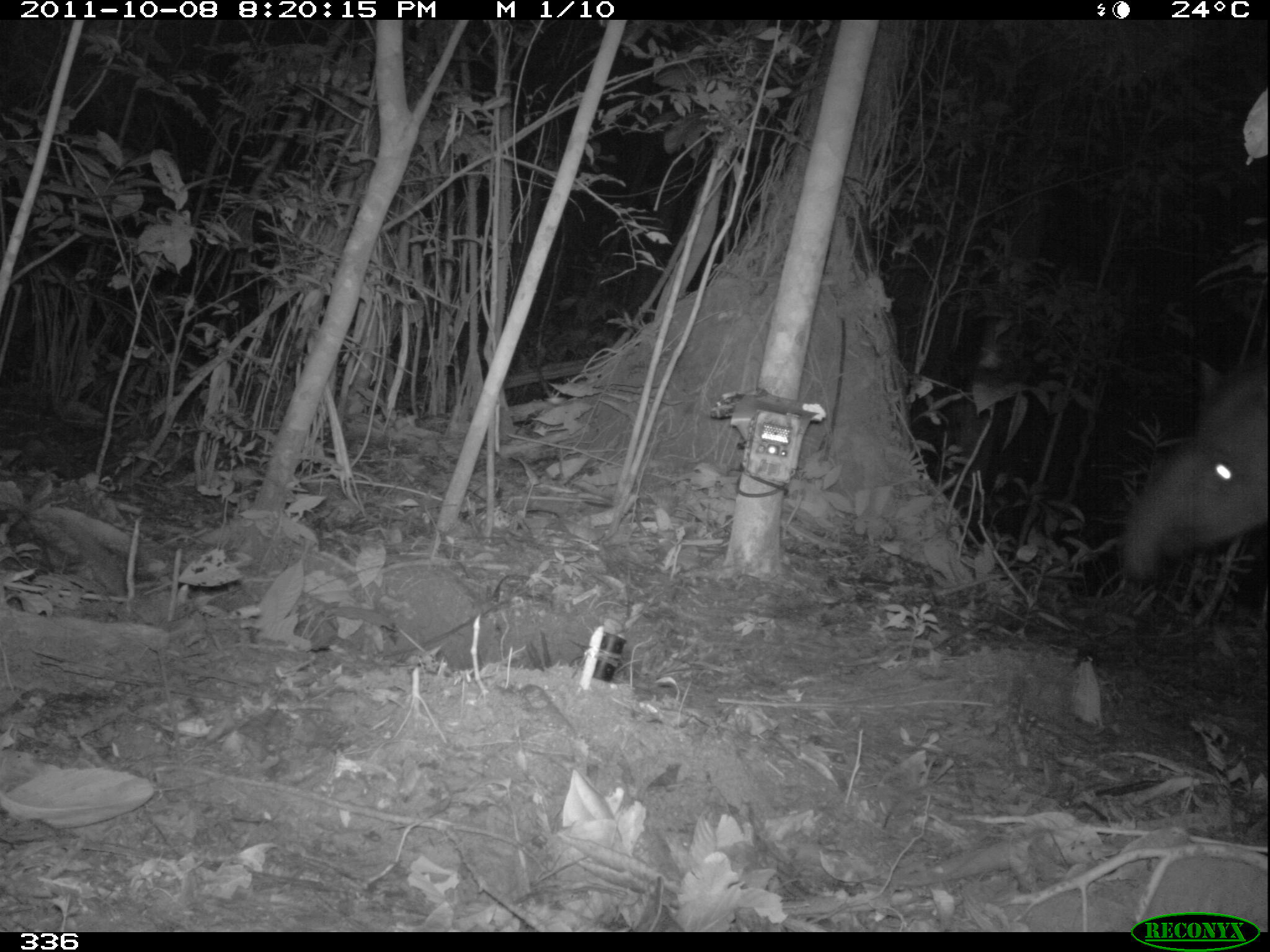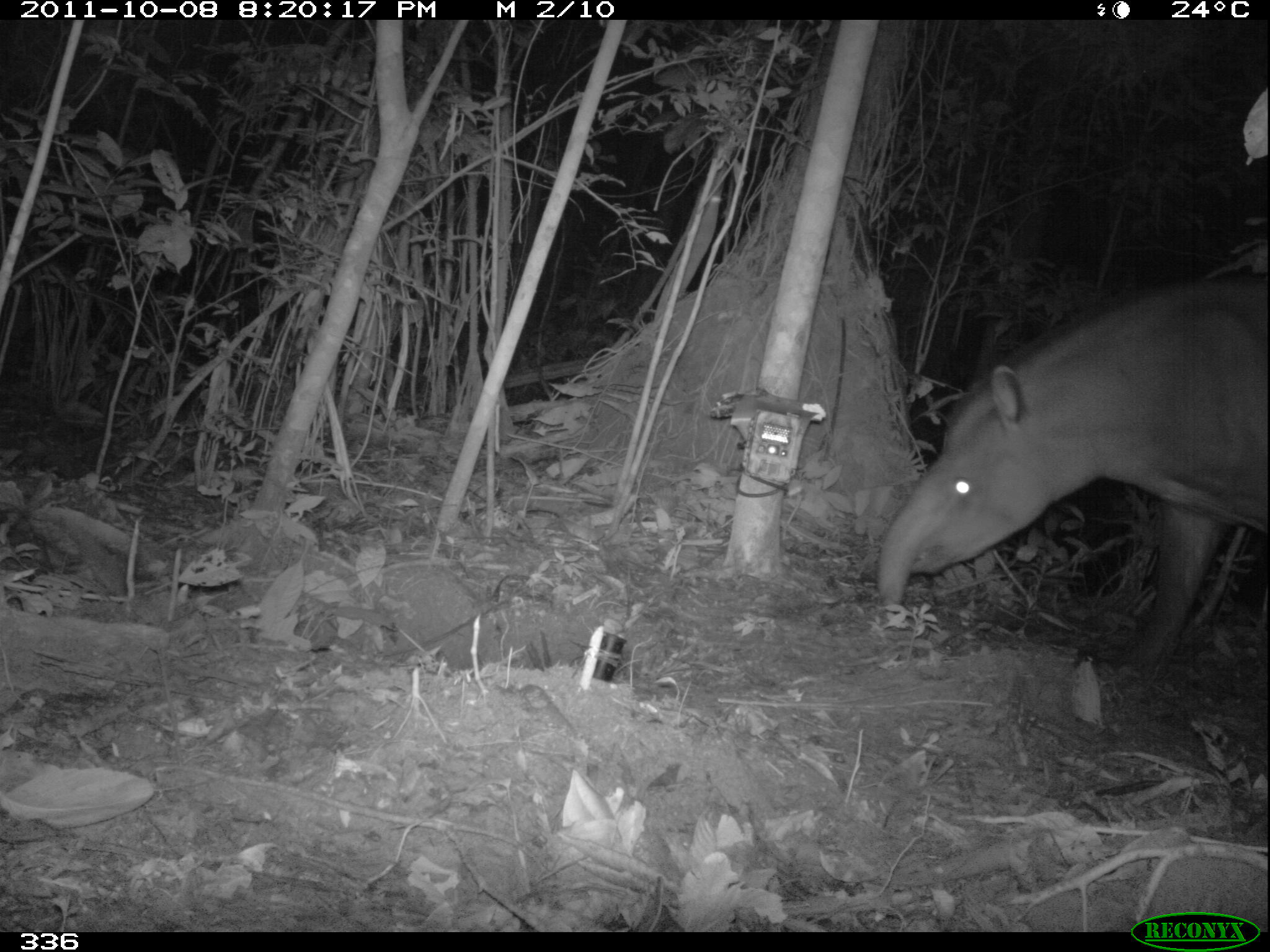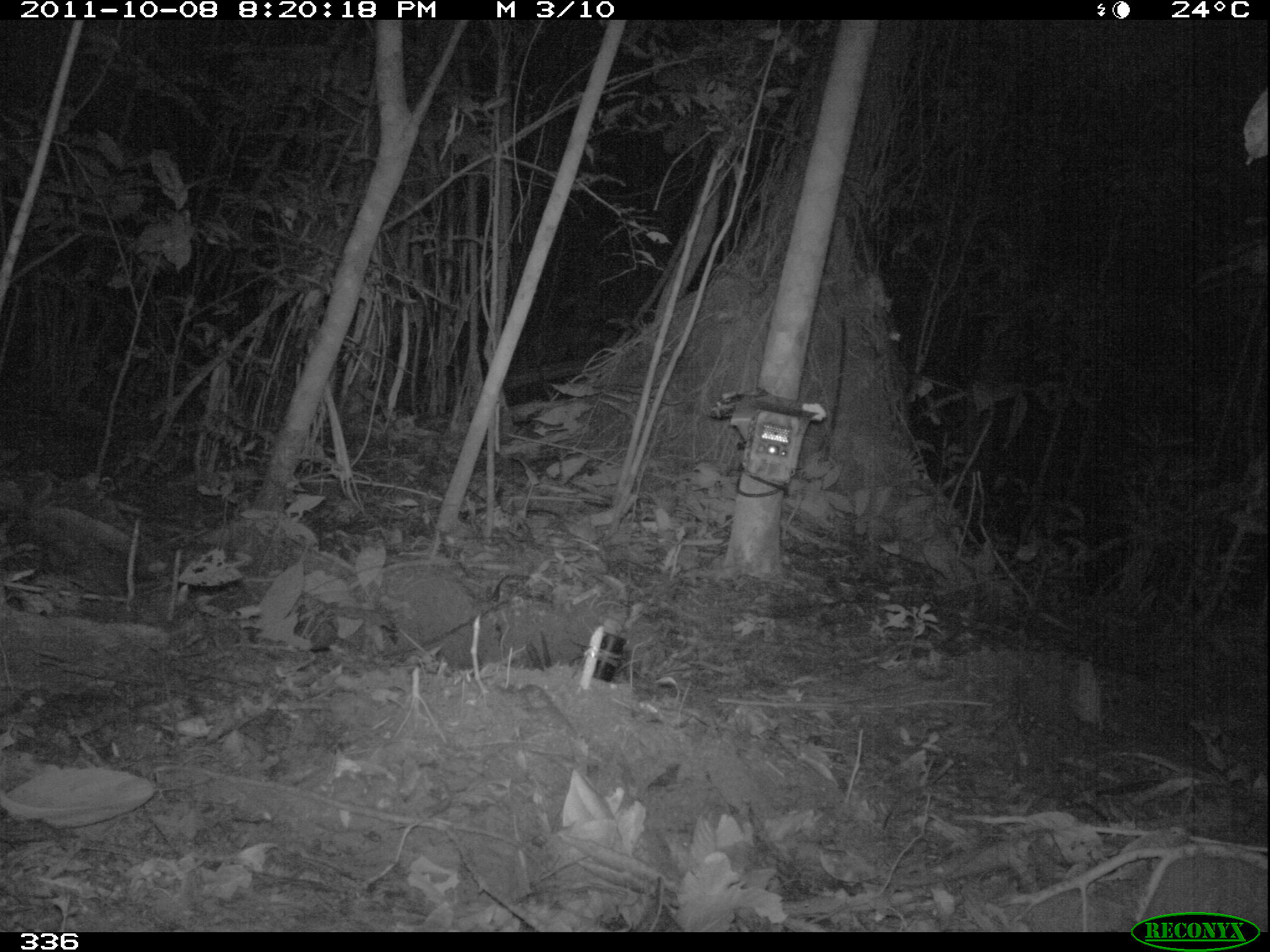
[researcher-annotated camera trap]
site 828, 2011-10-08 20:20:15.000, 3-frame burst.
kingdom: Animalia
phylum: Chordata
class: Mammalia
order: Perissodactyla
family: Tapiridae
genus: Tapirus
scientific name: Tapirus terrestris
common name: south american tapir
Tapirus terrestris (south american tapir).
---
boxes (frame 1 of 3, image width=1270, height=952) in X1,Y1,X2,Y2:
tapirus terrestris: 1121,360,1270,579